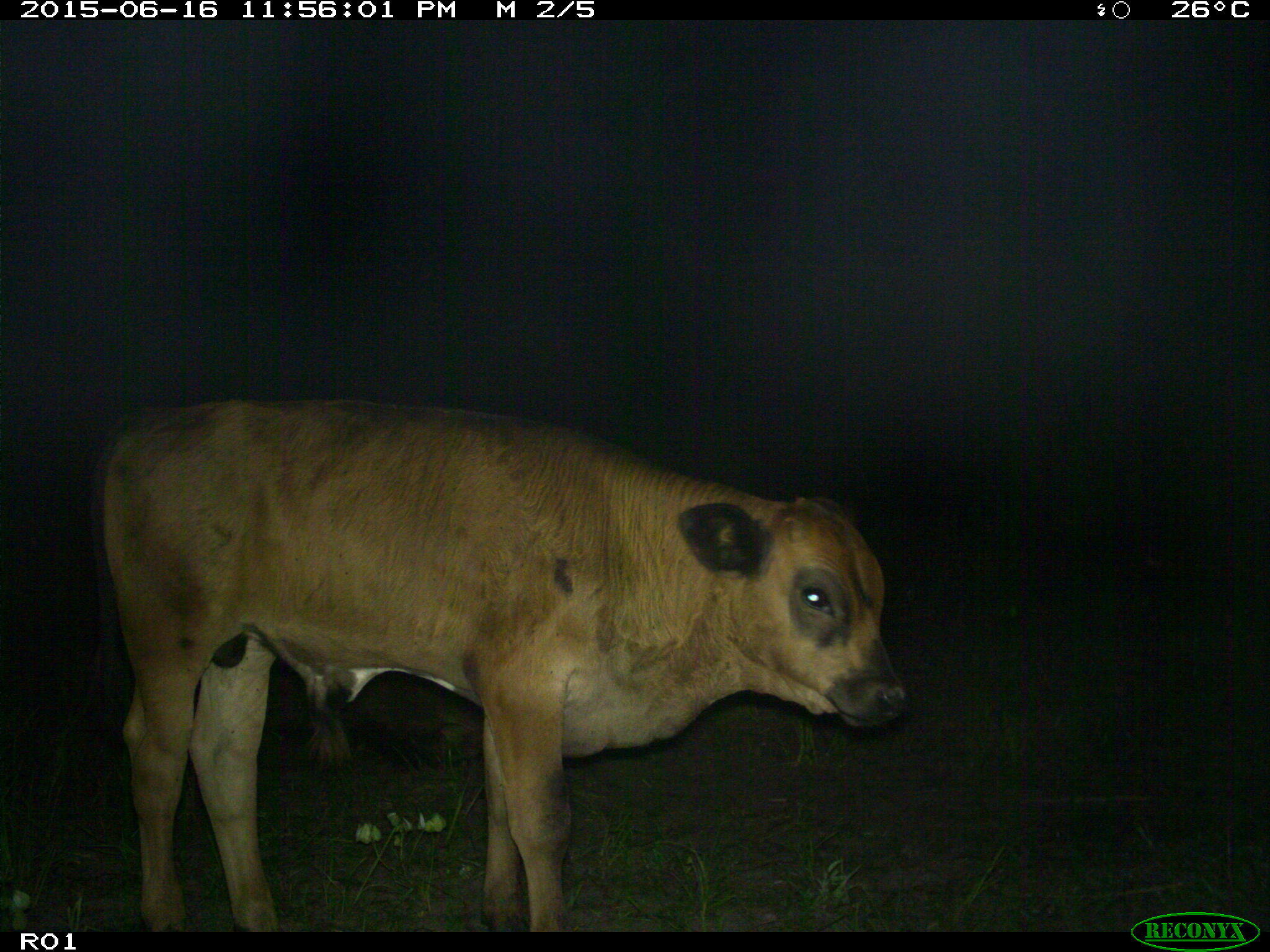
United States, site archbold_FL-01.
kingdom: Animalia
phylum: Chordata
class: Mammalia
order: Artiodactyla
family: Bovidae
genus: Bos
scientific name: Bos taurus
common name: domestic cow